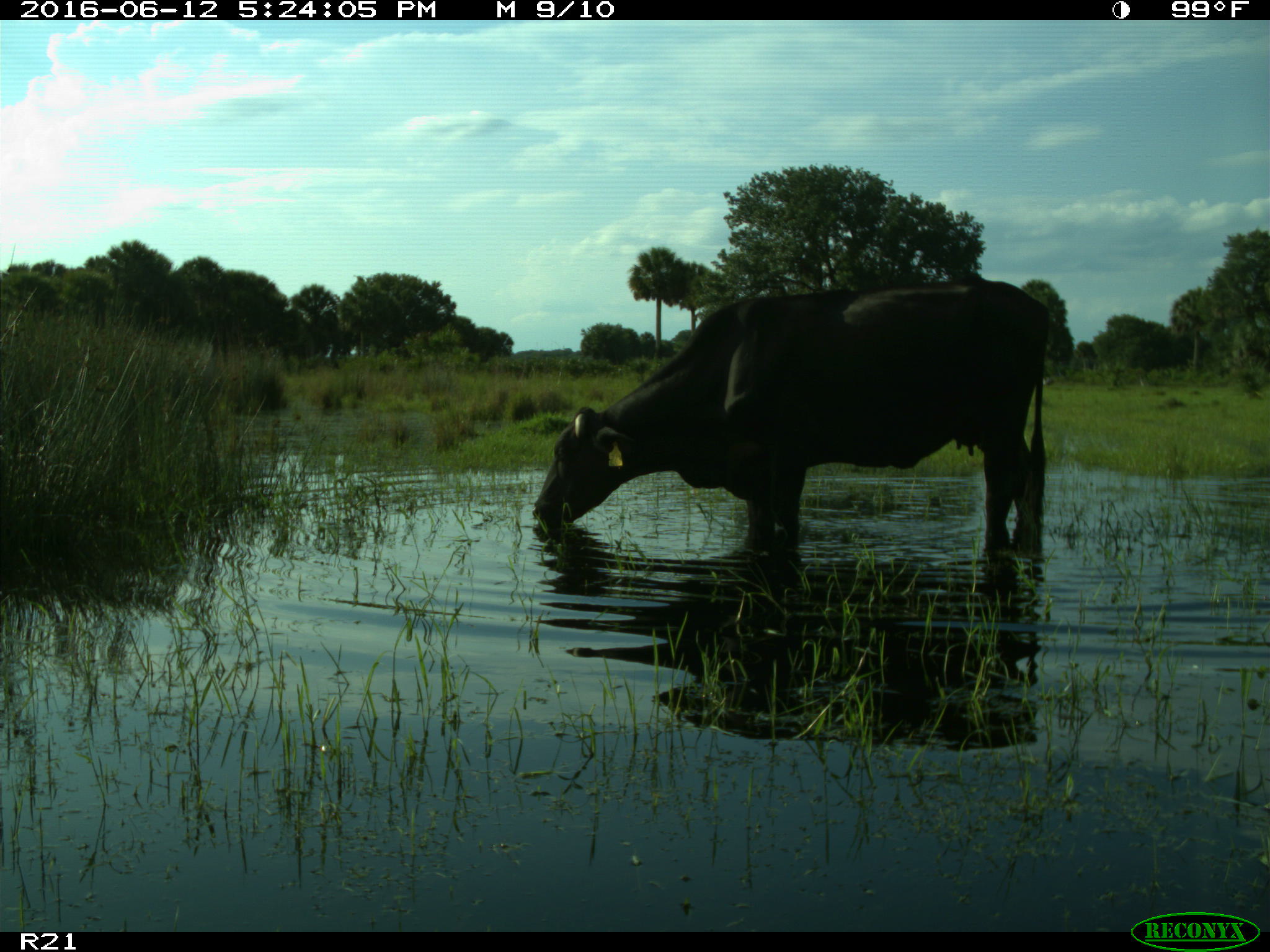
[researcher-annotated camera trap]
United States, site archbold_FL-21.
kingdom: Animalia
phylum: Chordata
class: Mammalia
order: Artiodactyla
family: Bovidae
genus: Bos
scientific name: Bos taurus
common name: domestic cow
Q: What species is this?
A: Bos taurus (domestic cow).